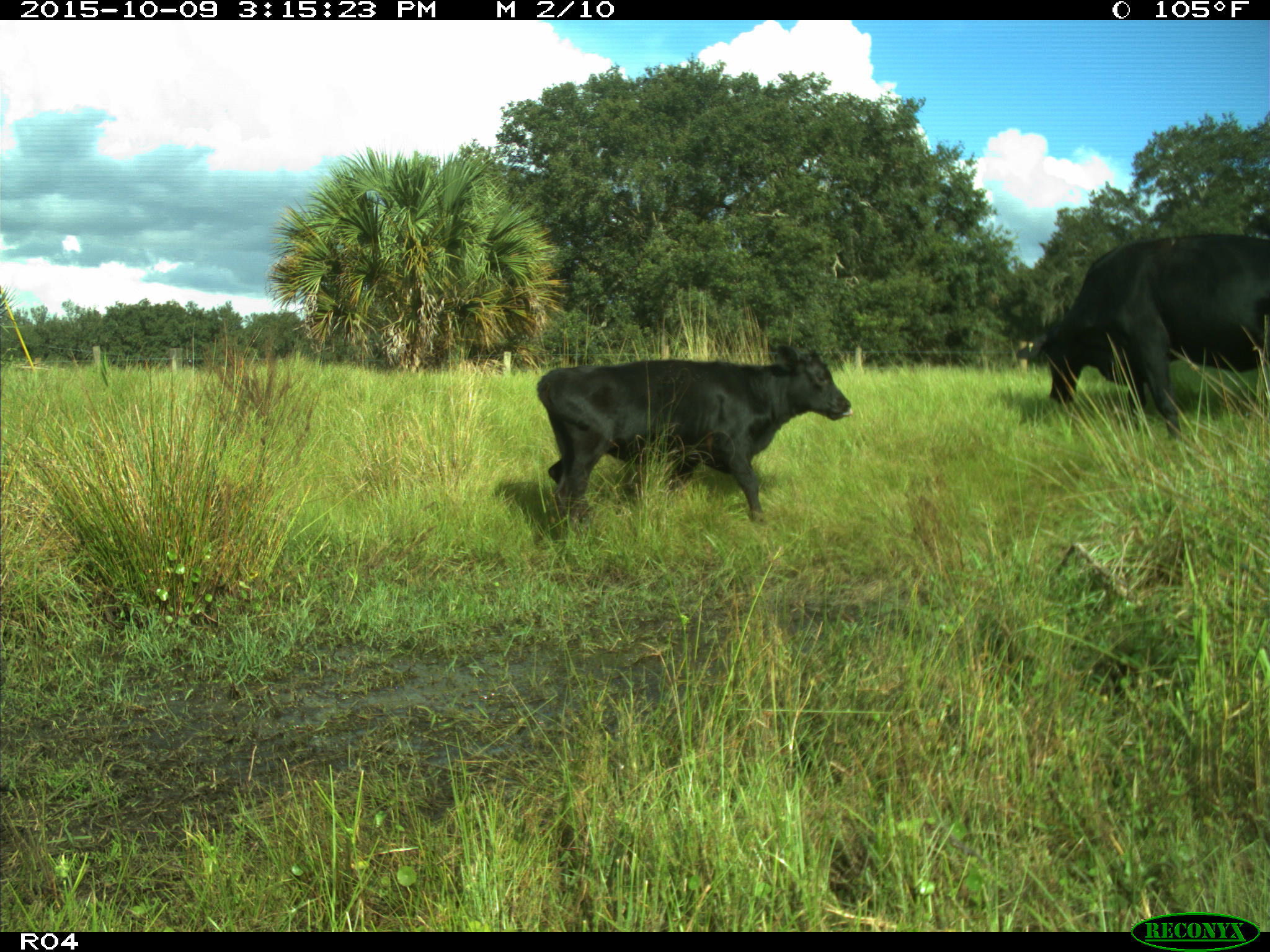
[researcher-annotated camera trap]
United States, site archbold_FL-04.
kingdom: Animalia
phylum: Chordata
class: Mammalia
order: Artiodactyla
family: Bovidae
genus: Bos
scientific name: Bos taurus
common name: domestic cow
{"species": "Bos taurus (domestic cow)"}